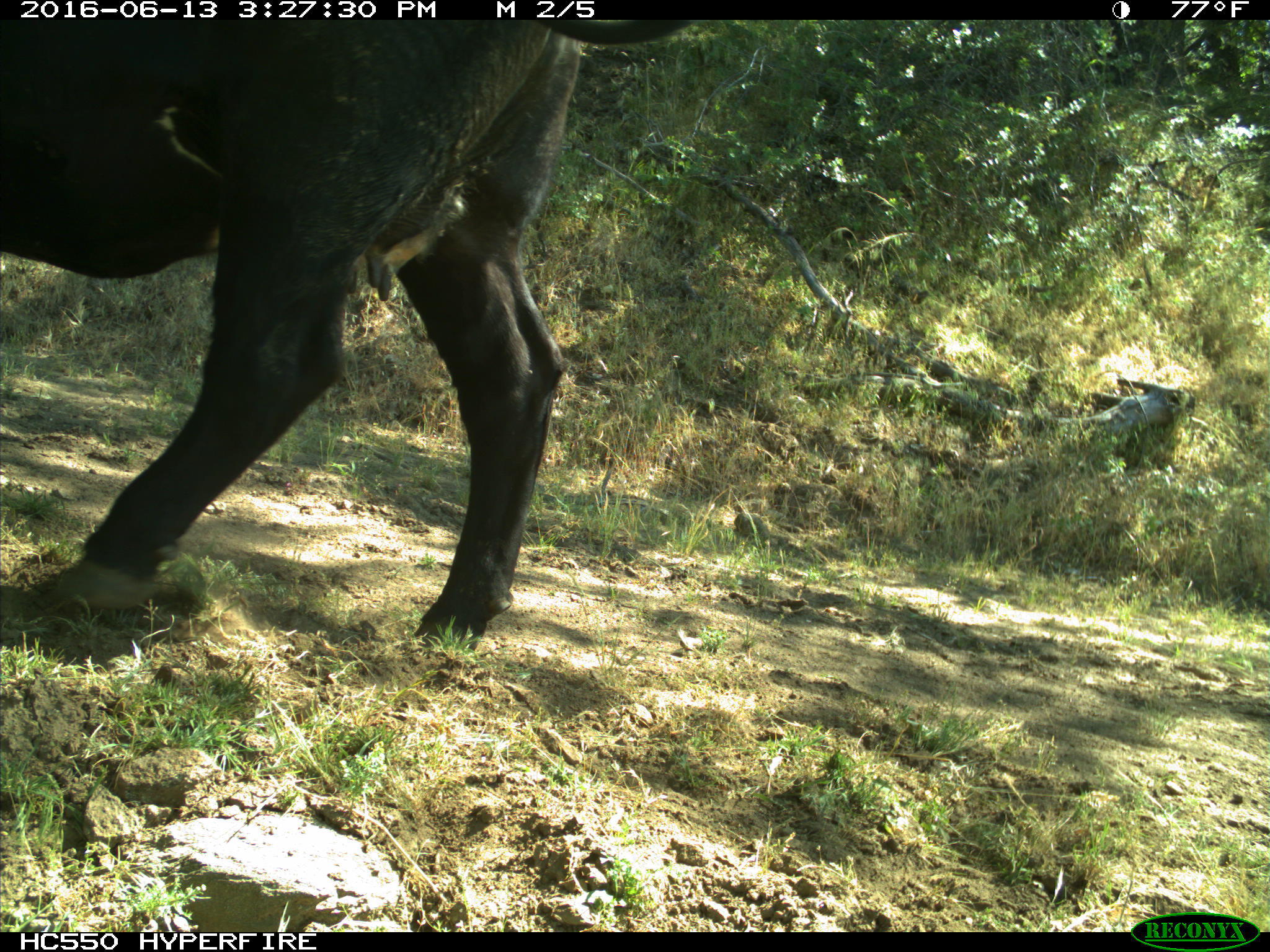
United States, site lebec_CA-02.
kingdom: Animalia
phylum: Chordata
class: Mammalia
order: Artiodactyla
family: Bovidae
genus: Bos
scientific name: Bos taurus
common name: domestic cow